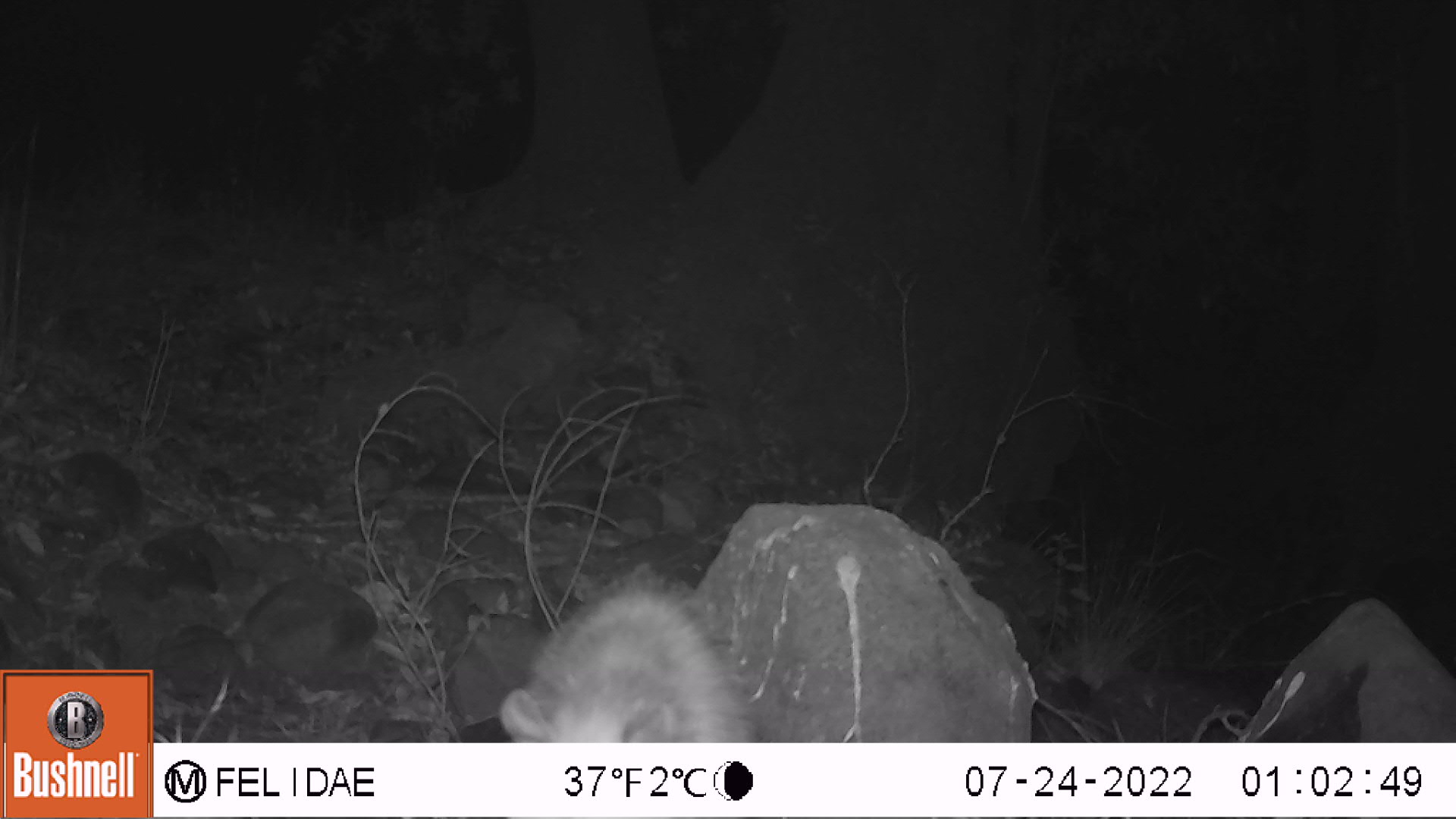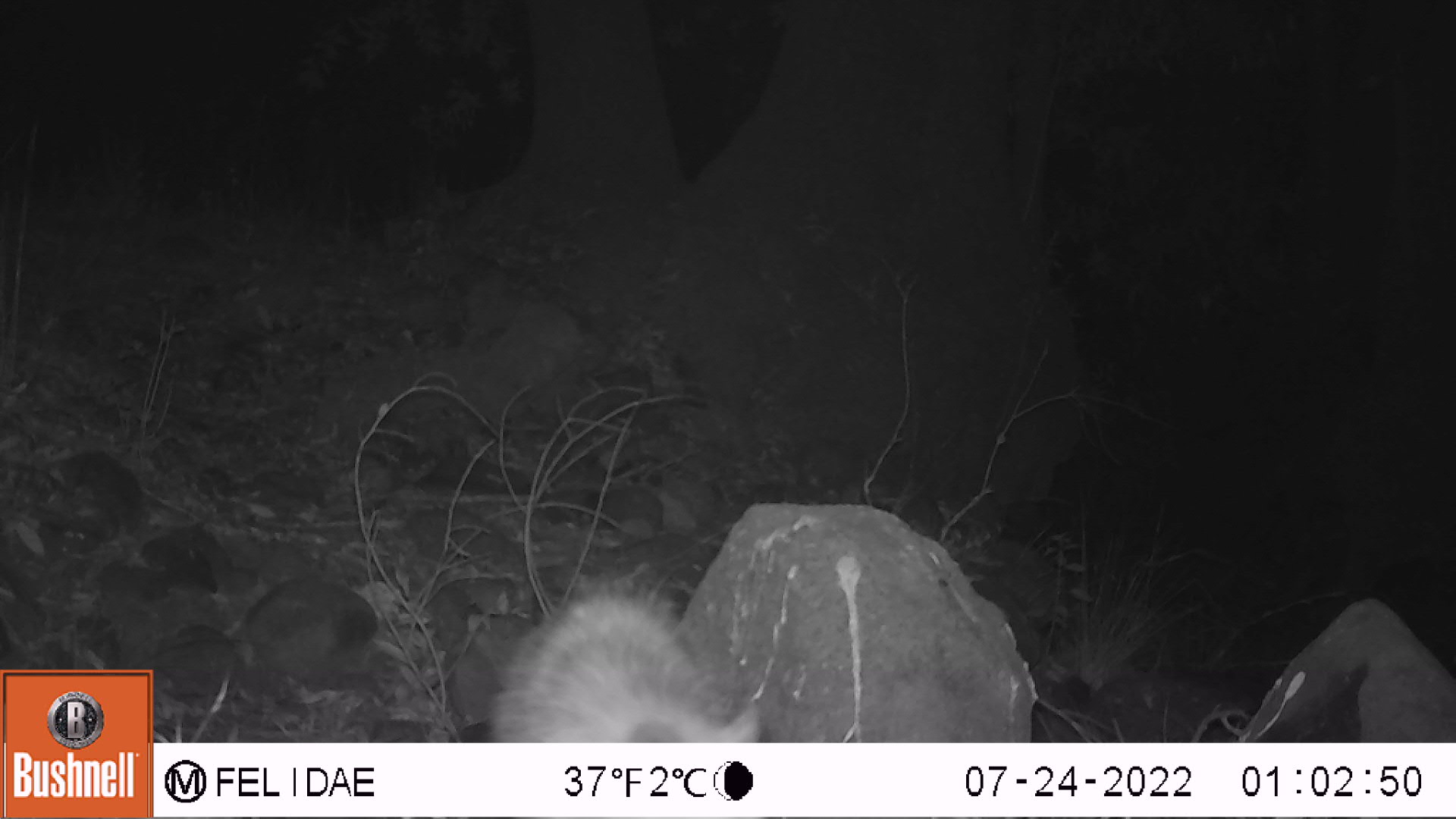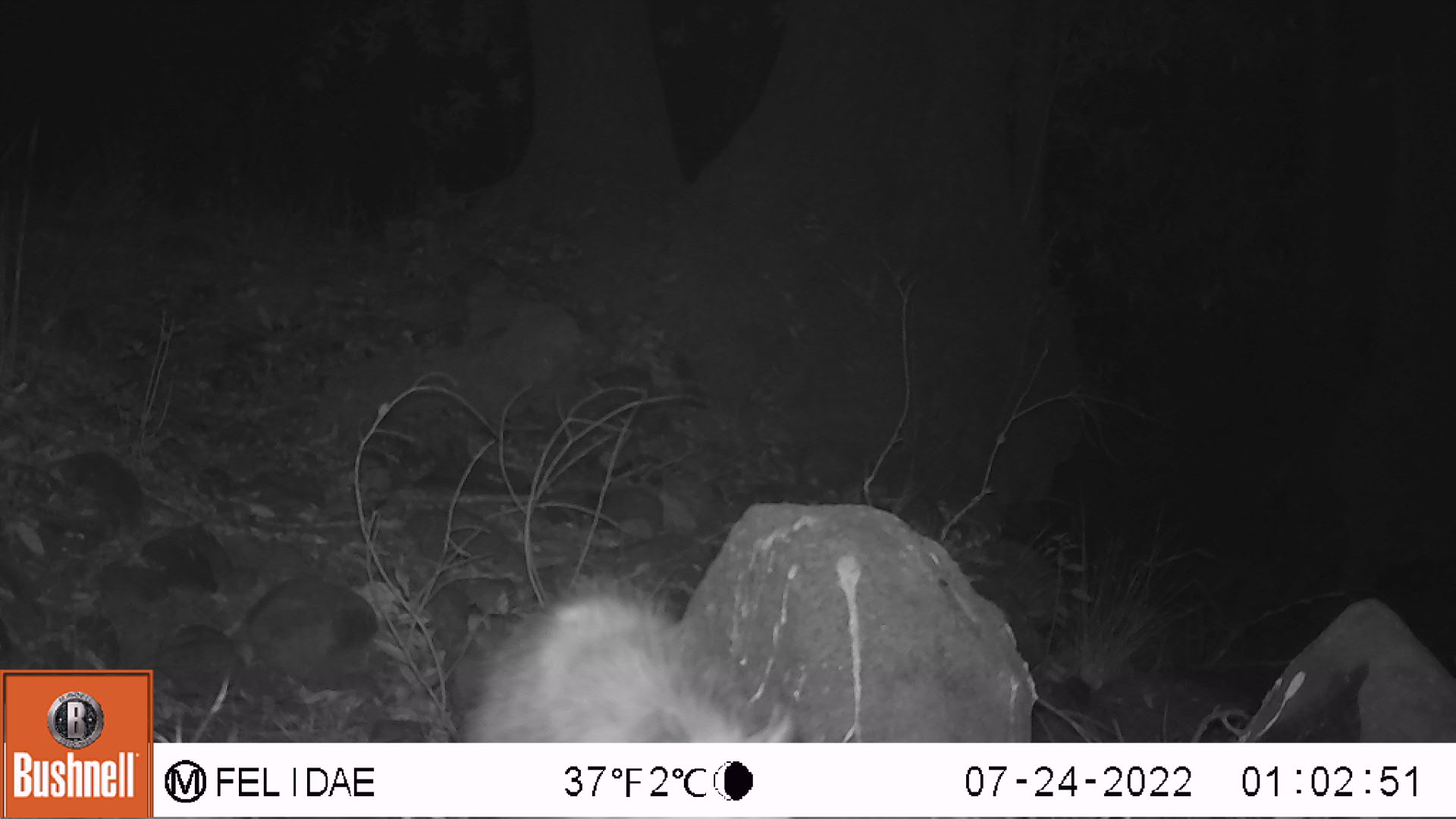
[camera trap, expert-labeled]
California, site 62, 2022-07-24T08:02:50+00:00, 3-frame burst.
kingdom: Animalia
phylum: Chordata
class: Mammalia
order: Didelphimorphia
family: Didelphidae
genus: Didelphis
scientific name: Didelphis virginiana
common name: virginia opossum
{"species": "virginia opossum (Didelphis virginiana)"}